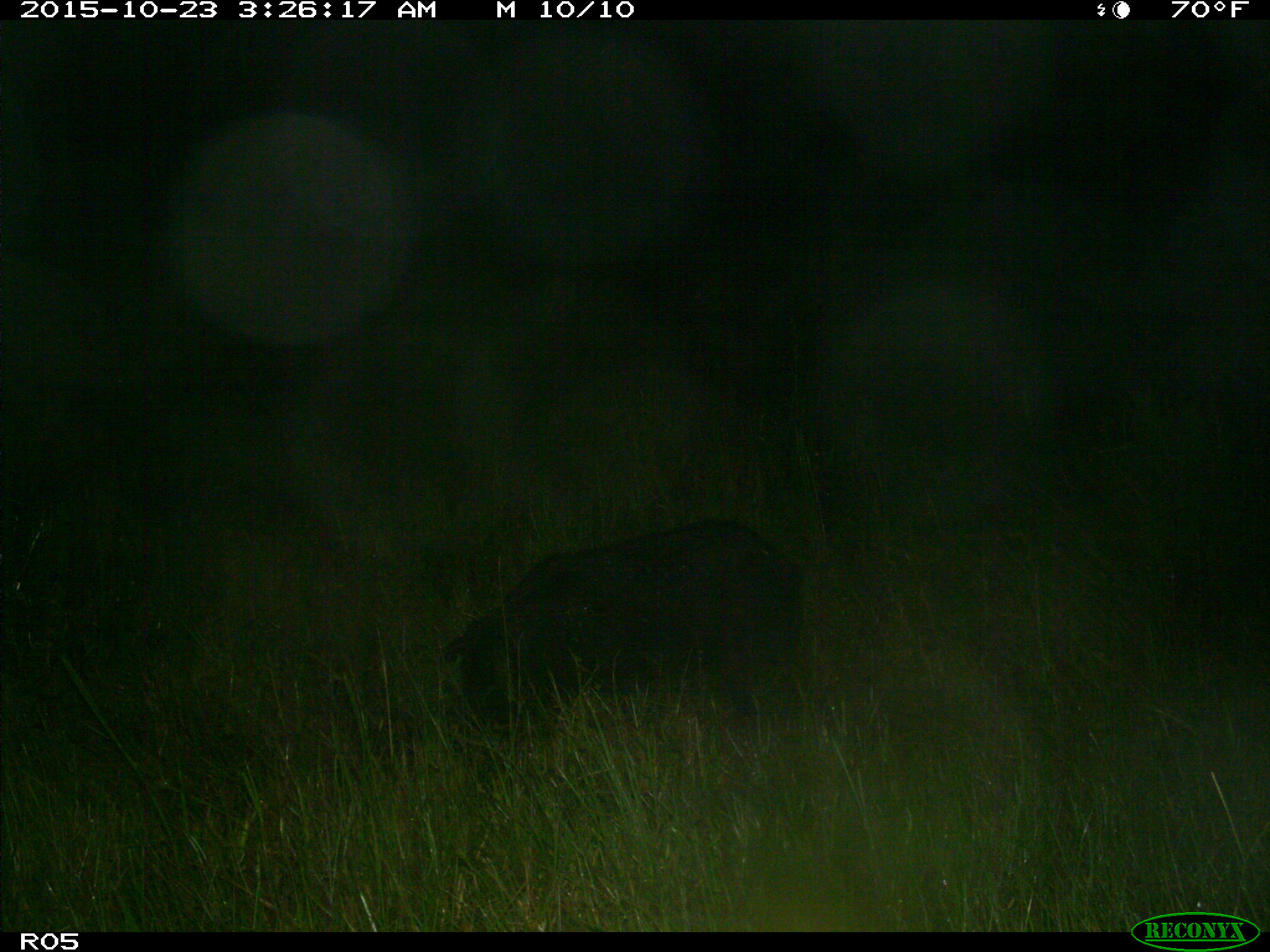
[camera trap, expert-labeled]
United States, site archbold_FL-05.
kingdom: Animalia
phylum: Chordata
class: Mammalia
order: Artiodactyla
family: Suidae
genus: Sus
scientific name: Sus scrofa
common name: wild boar